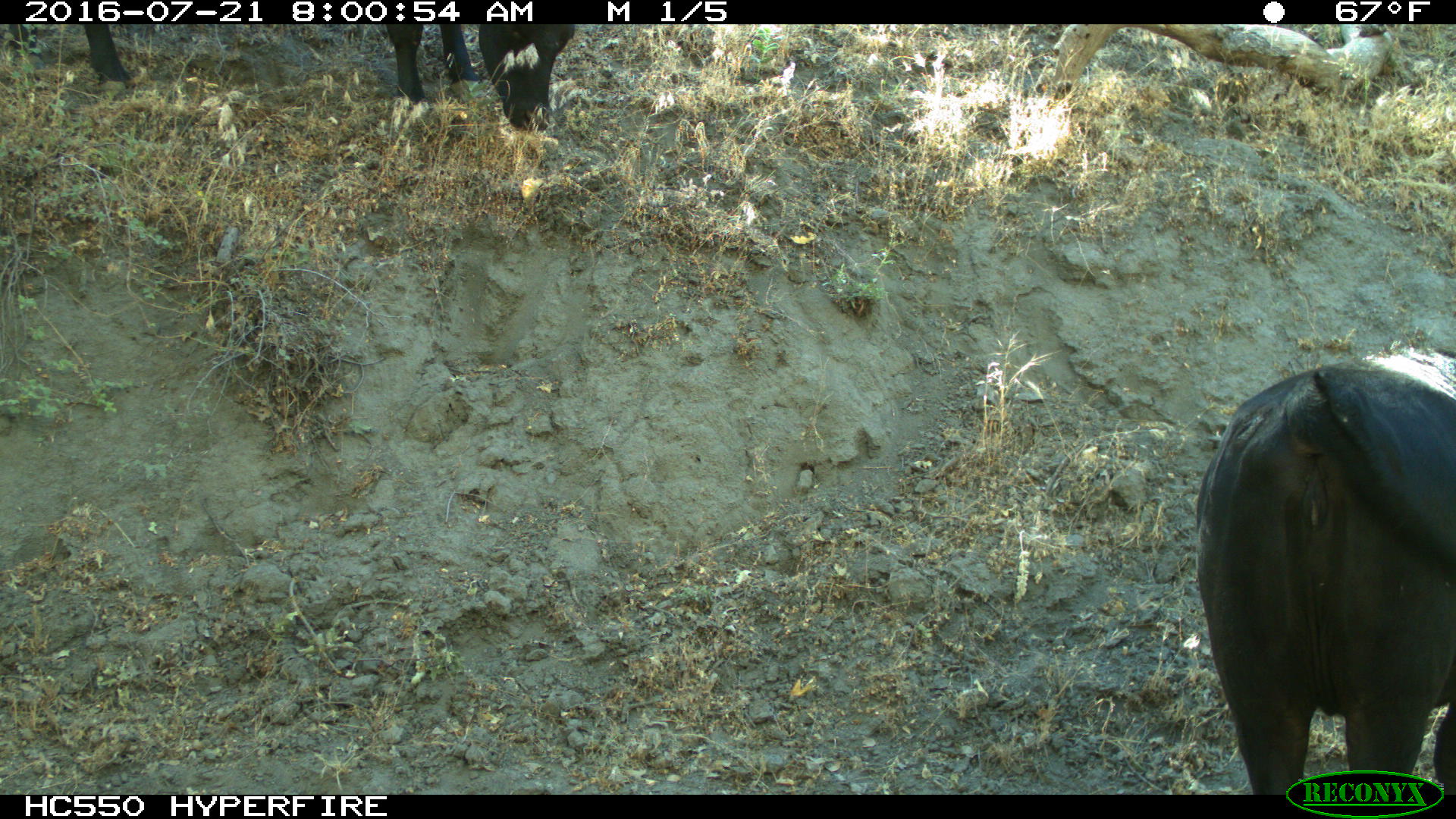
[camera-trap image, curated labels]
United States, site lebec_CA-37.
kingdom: Animalia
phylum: Chordata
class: Mammalia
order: Artiodactyla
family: Bovidae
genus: Bos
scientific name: Bos taurus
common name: domestic cow